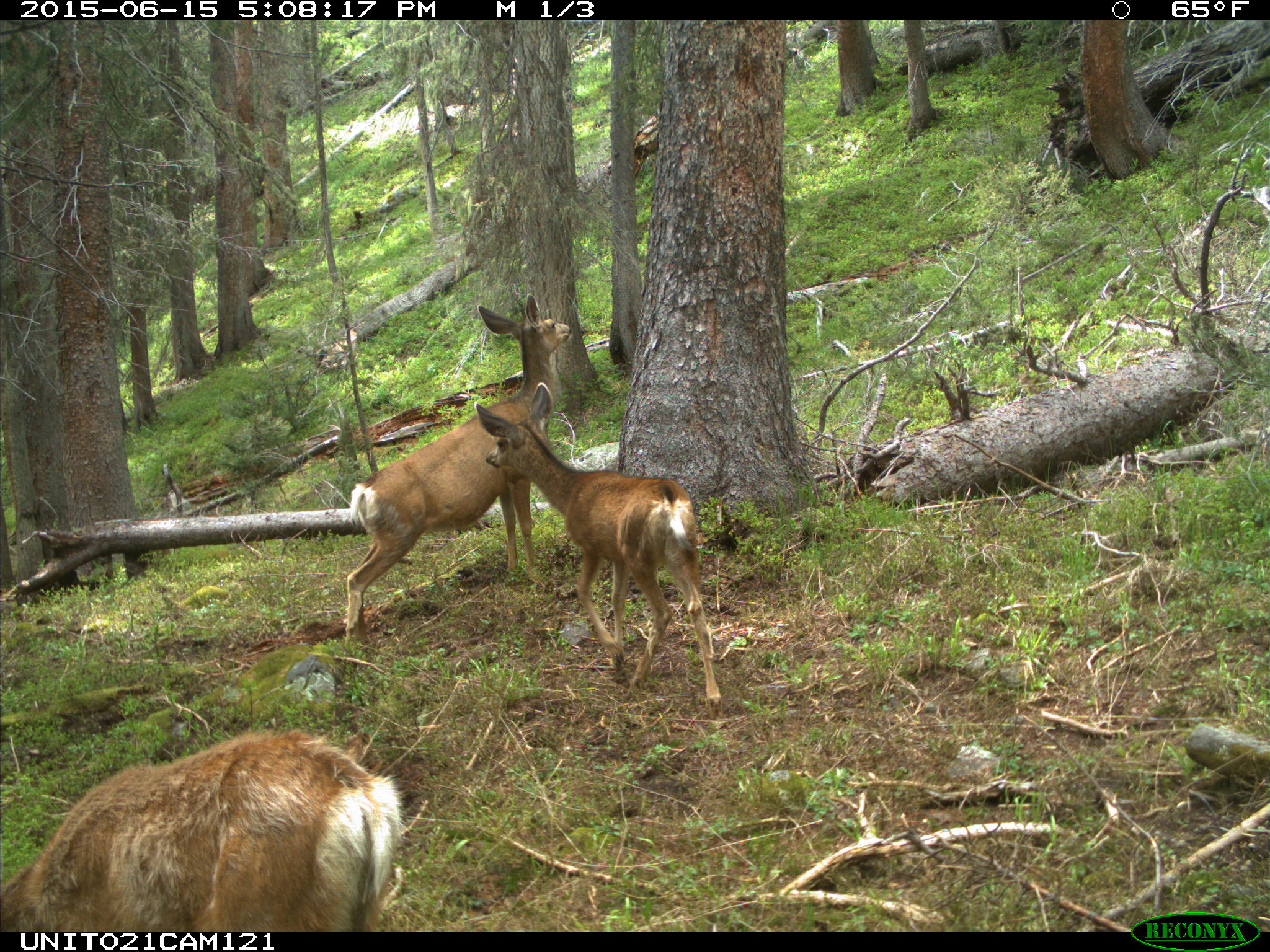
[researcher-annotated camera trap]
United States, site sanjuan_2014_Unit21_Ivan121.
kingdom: Animalia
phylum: Chordata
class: Mammalia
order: Artiodactyla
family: Cervidae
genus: Odocoileus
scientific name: Odocoileus hemionus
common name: mule deer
Odocoileus hemionus (mule deer).